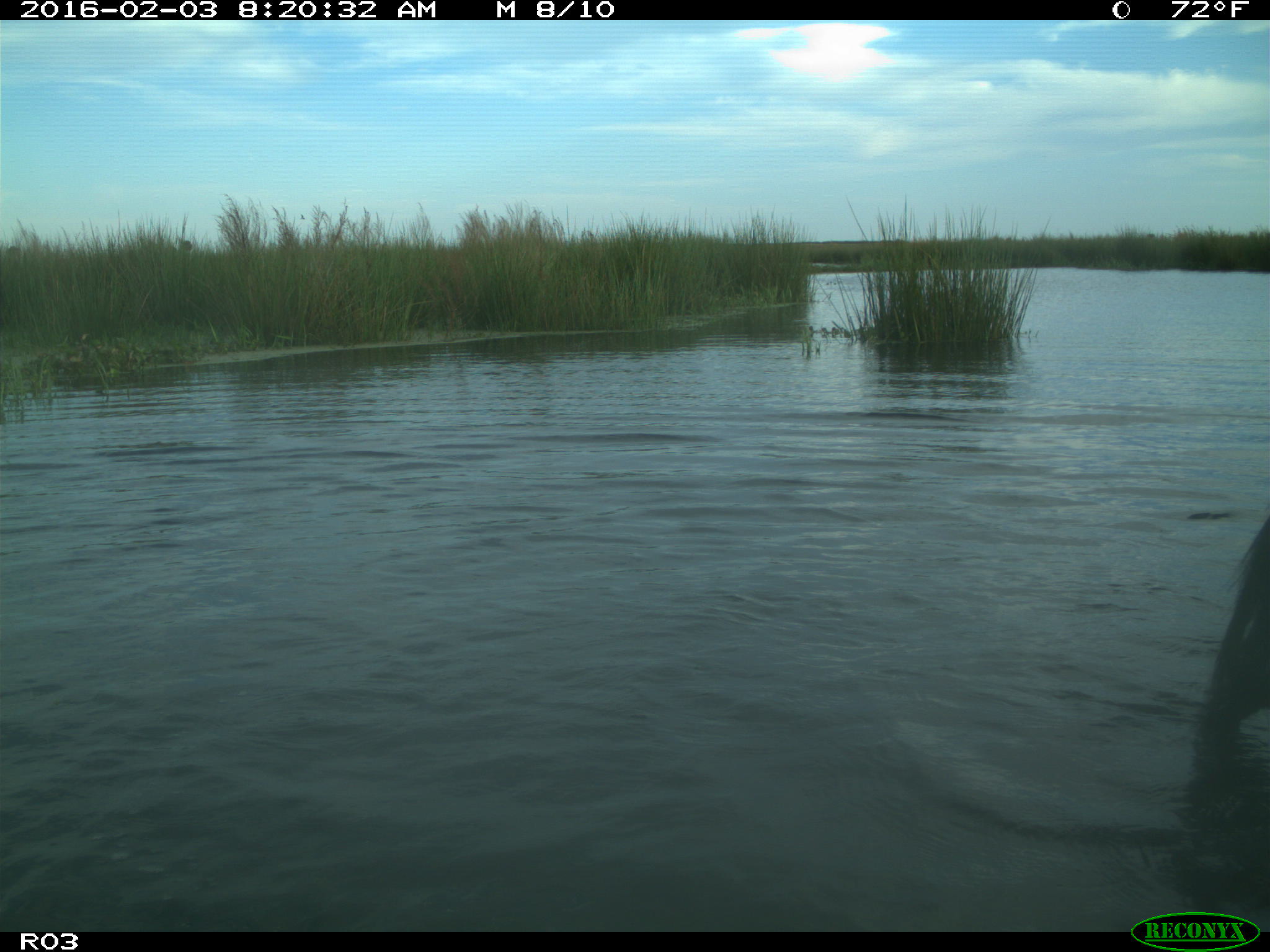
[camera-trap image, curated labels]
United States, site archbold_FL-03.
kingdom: Animalia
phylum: Chordata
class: Mammalia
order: Artiodactyla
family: Bovidae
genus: Bos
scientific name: Bos taurus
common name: domestic cow